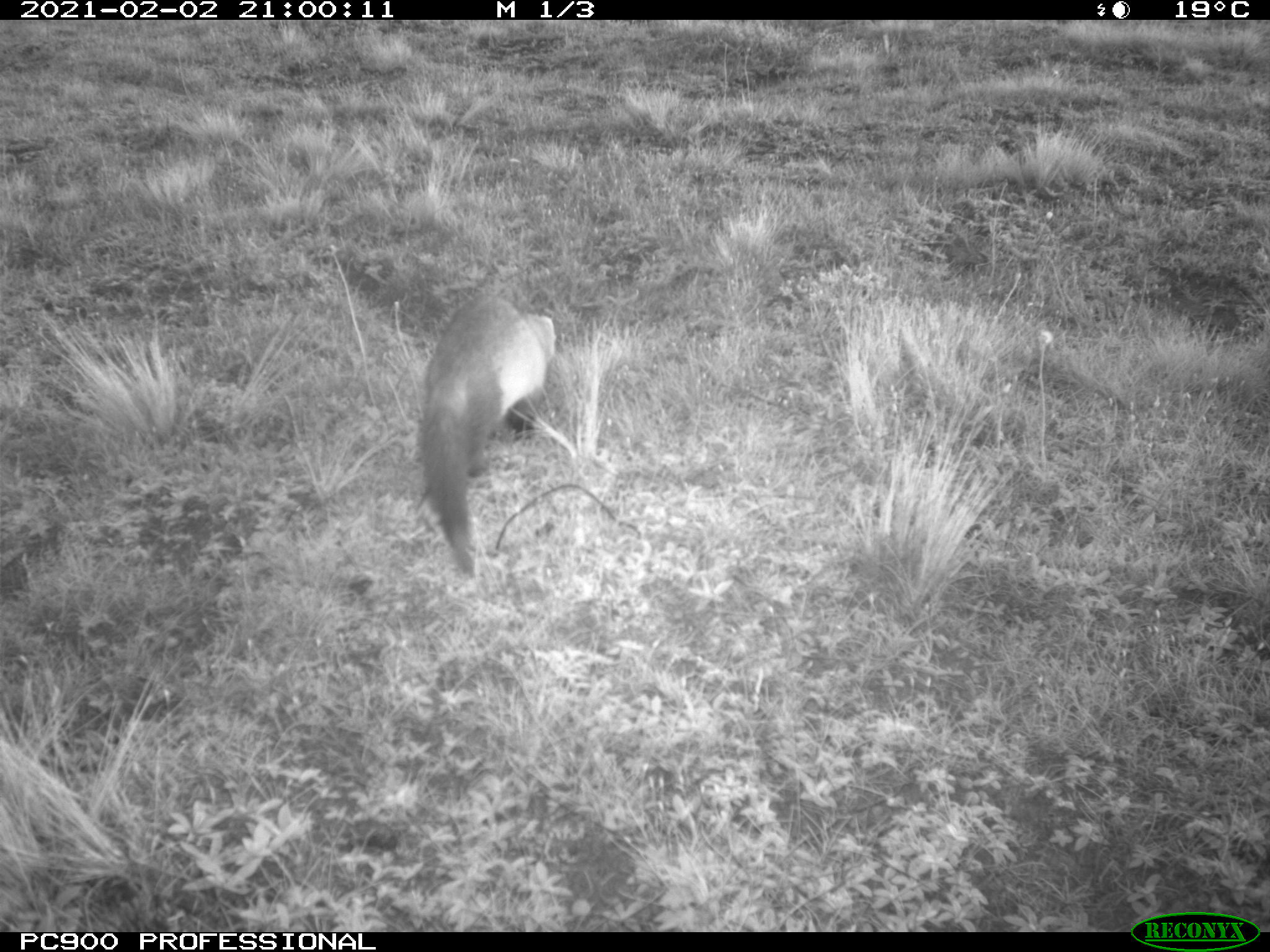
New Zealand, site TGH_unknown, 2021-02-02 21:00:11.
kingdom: Animalia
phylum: Chordata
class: Mammalia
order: Carnivora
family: Mustelidae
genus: Mustela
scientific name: Mustela furo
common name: ferret